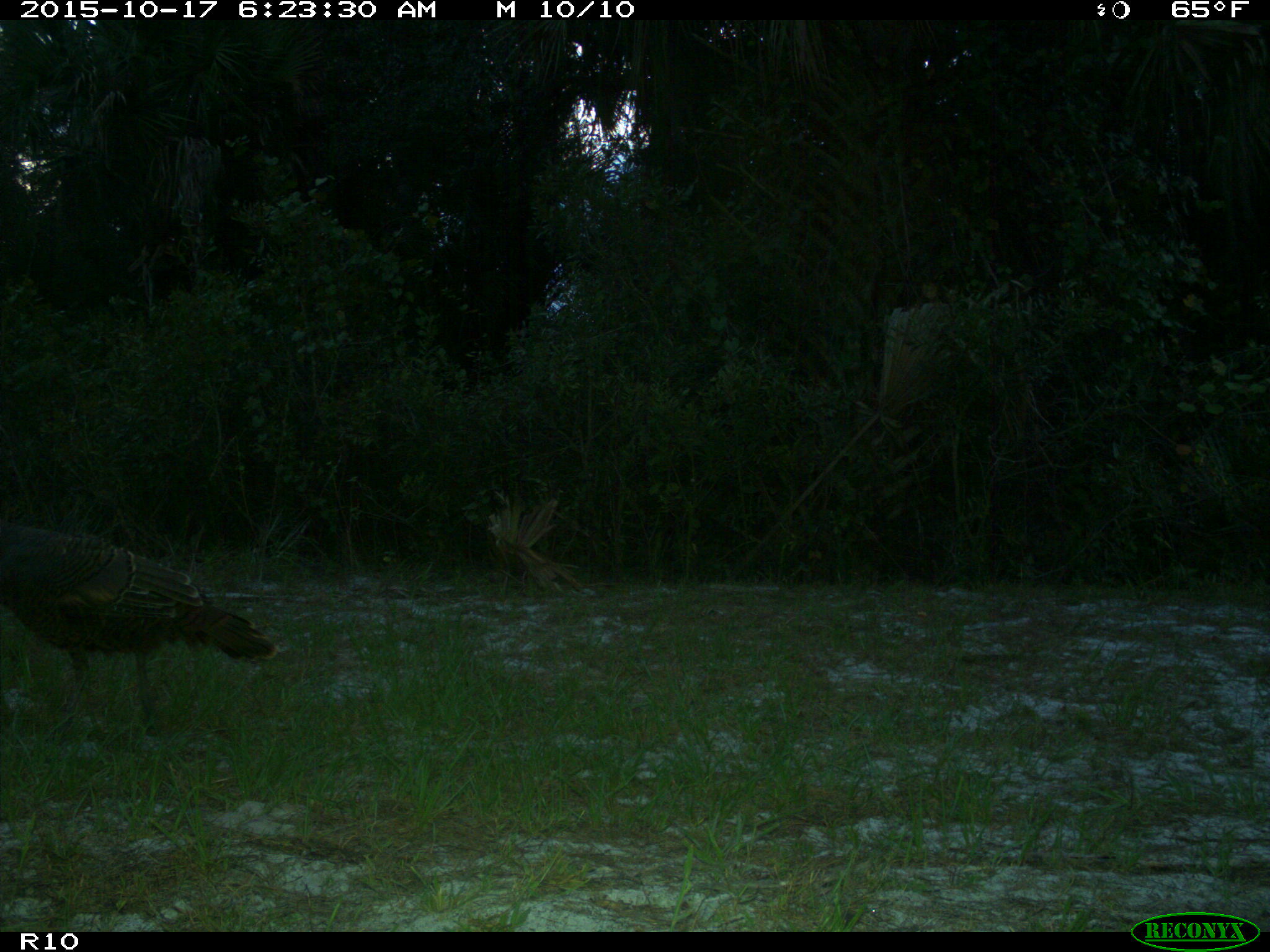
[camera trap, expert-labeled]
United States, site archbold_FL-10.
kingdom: Animalia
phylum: Chordata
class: Aves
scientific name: Aves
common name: birds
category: unidentified bird